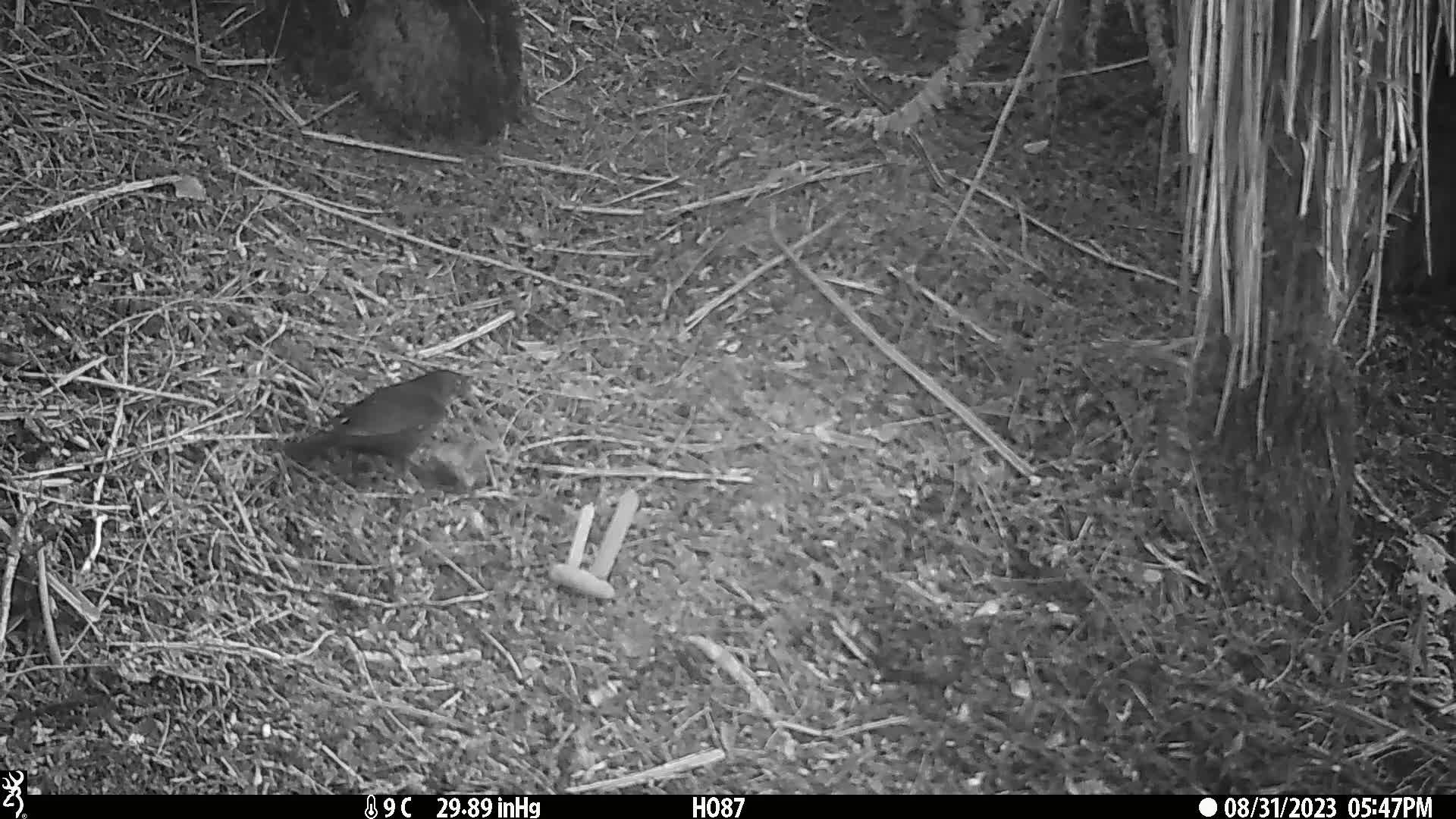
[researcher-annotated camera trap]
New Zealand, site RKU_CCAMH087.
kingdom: Animalia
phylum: Chordata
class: Aves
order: Passeriformes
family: Turdidae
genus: Turdus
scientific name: Turdus merula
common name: eurasian blackbird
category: blackbird